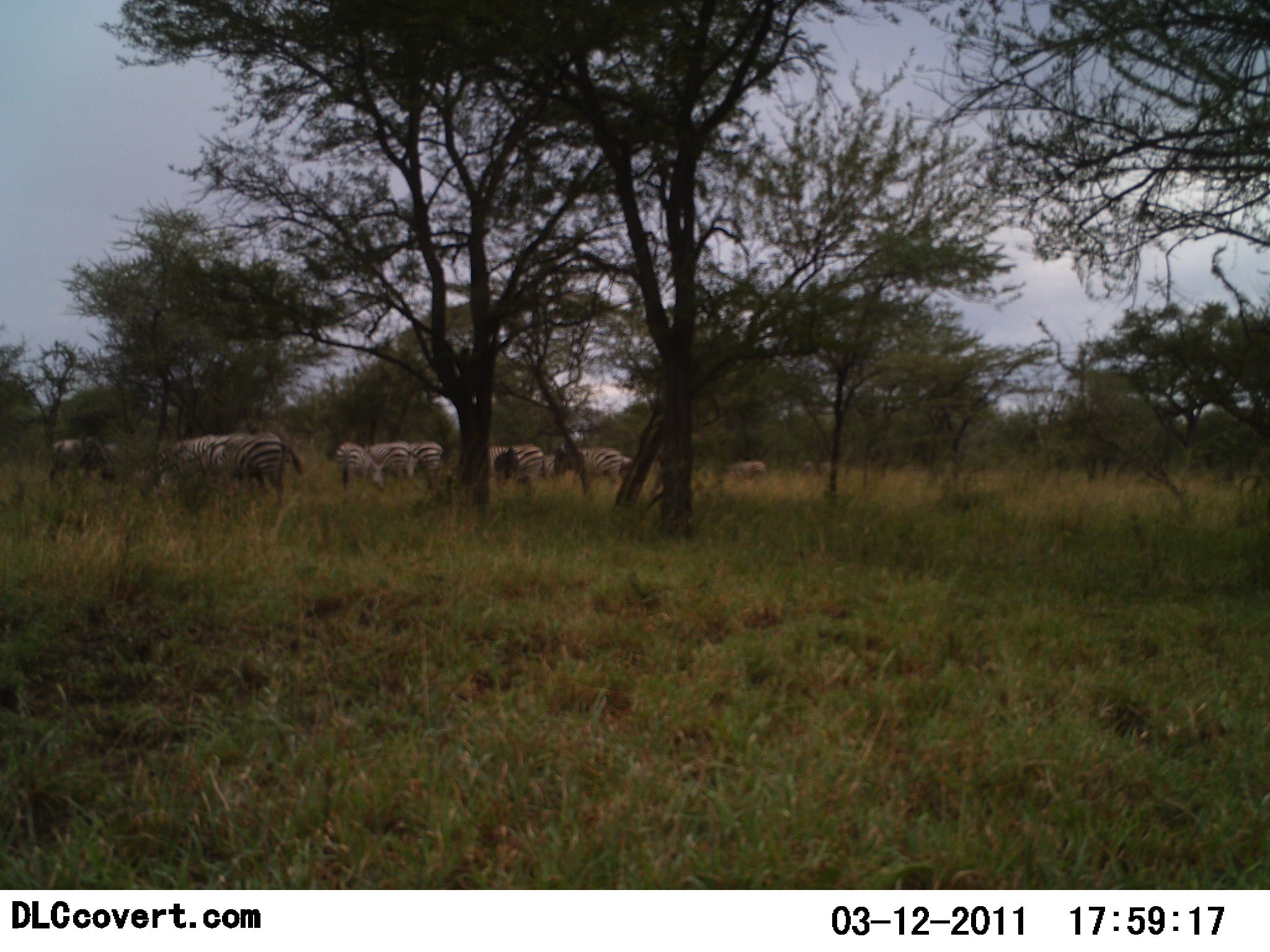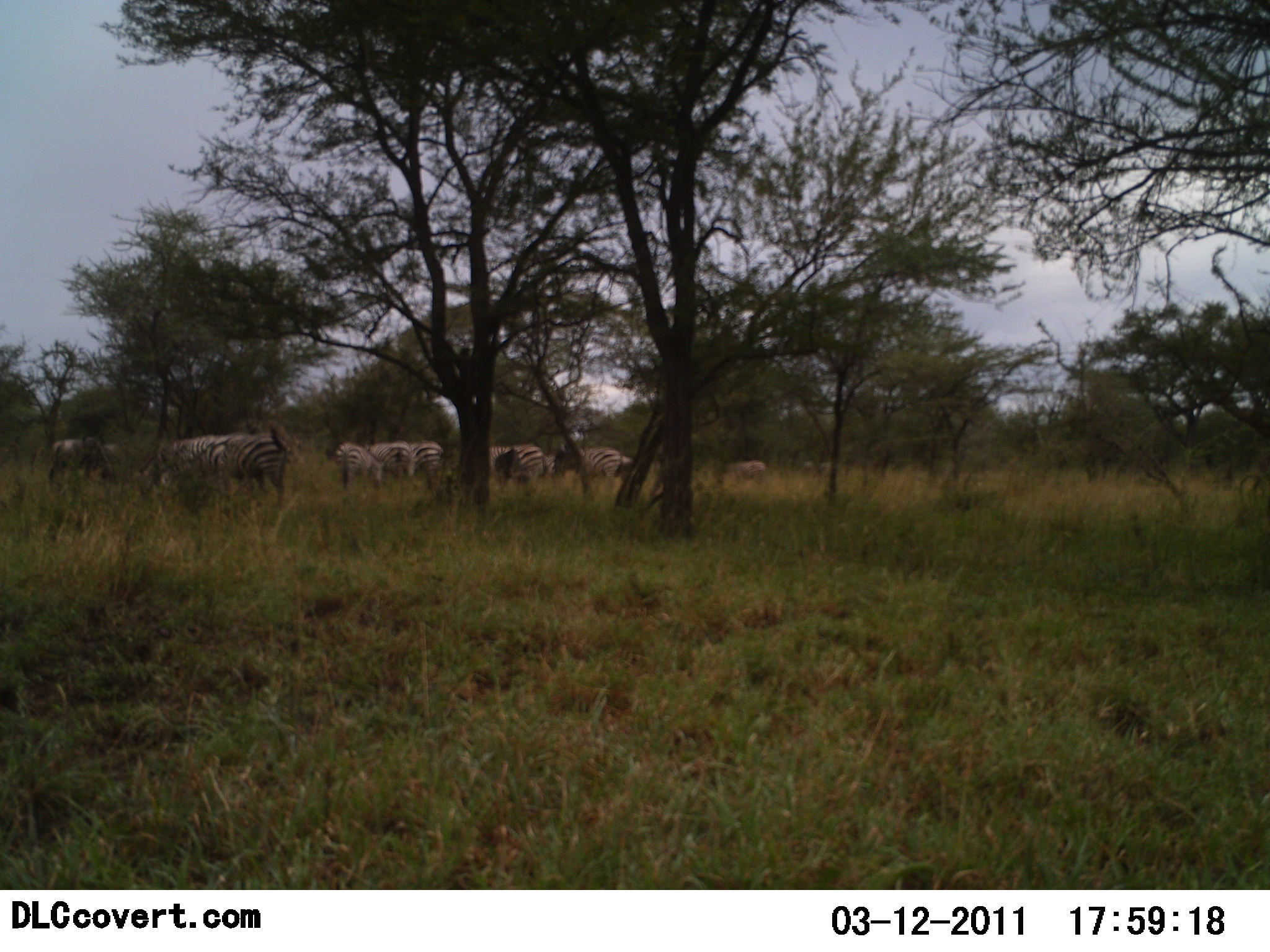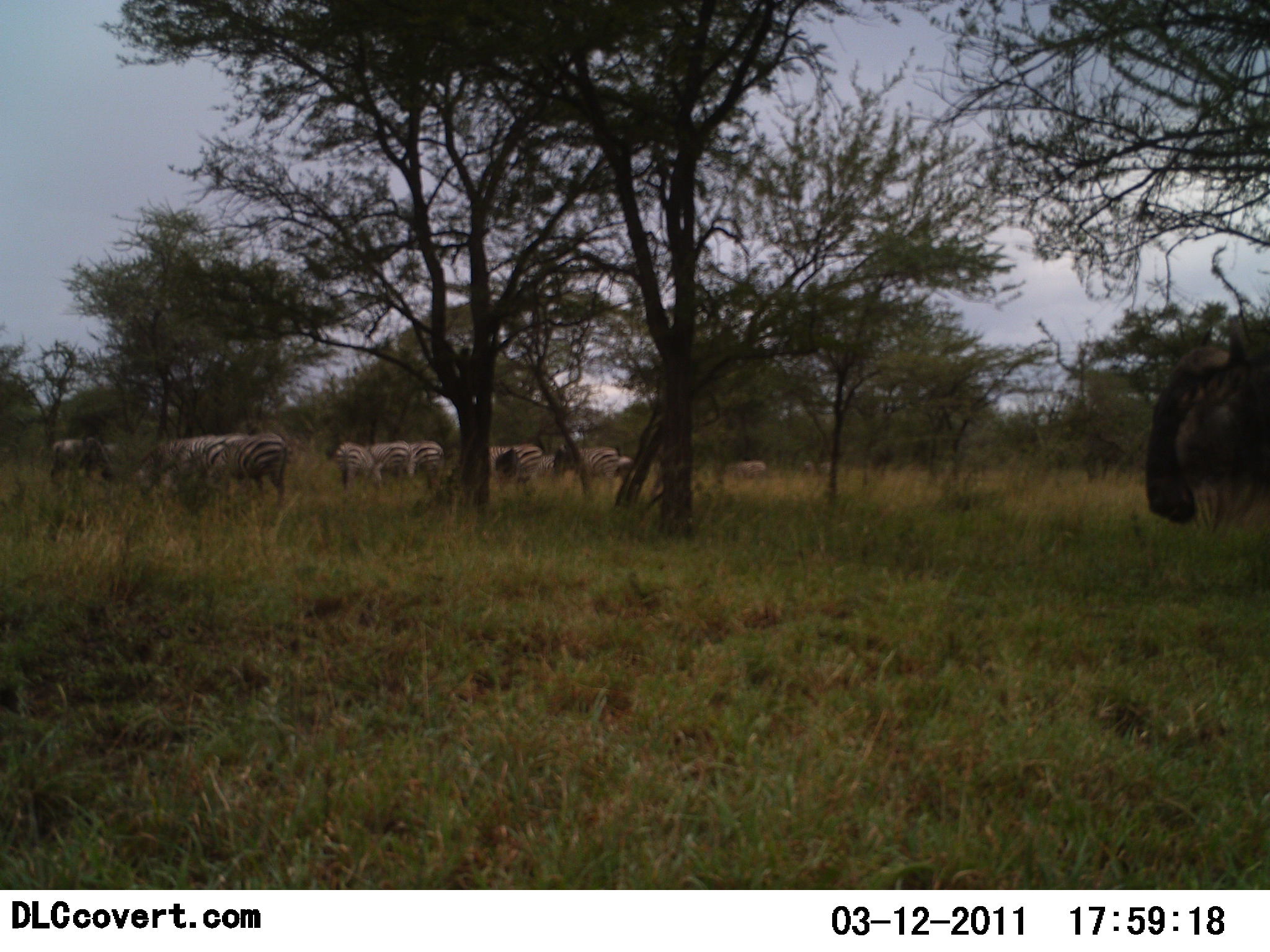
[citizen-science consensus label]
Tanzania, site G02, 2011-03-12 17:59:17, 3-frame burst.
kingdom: Animalia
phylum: Chordata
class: Mammalia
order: Artiodactyla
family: Bovidae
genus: Connochaetes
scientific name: Connochaetes taurinus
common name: blue wildebeest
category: wildebeest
Wildebeest (blue wildebeest) (Connochaetes taurinus), count 1. Behavior (volunteer vote fractions): standing 0%, resting 0%, moving 100%, interacting 0%. Young present (vote fraction): 0%. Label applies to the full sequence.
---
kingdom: Animalia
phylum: Chordata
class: Mammalia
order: Perissodactyla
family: Equidae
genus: Equus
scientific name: Equus quagga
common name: plains zebra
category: zebra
Zebra (plains zebra) (Equus quagga), count 10. Behavior (volunteer vote fractions): standing 53%, resting 0%, moving 7%, interacting 0%. Young present (vote fraction): 0%. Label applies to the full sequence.